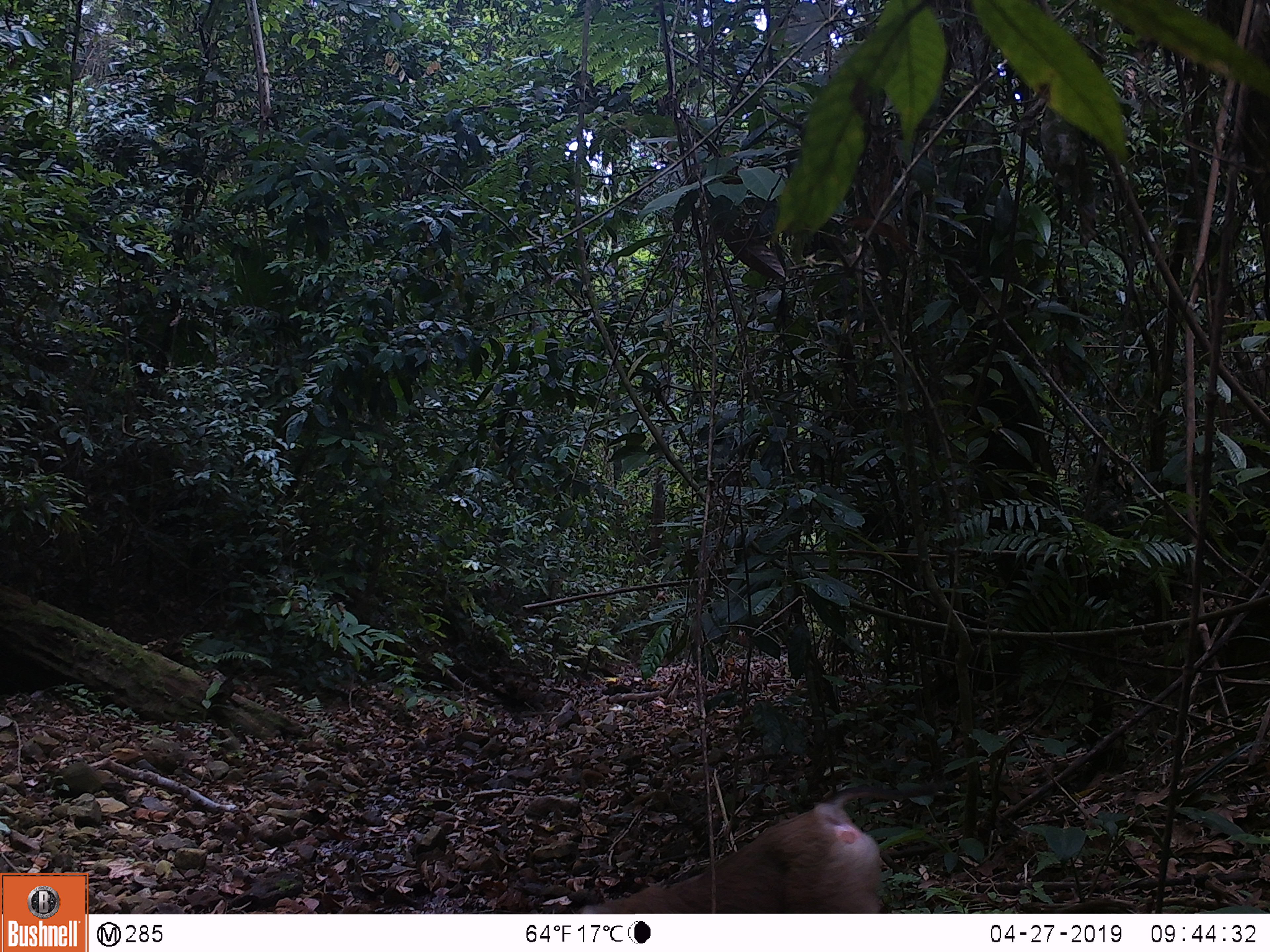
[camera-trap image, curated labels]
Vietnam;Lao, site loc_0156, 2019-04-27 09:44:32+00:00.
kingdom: Animalia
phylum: Chordata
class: Mammalia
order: Primates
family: Cercopithecidae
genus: Macaca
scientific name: Macaca nemestrina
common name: pig-tailed macaque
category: pig tailed macaque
Pig tailed macaque (pig-tailed macaque) (Macaca nemestrina). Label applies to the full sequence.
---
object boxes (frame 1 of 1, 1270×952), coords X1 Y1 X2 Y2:
pig tailed macaque: 576 780 940 912